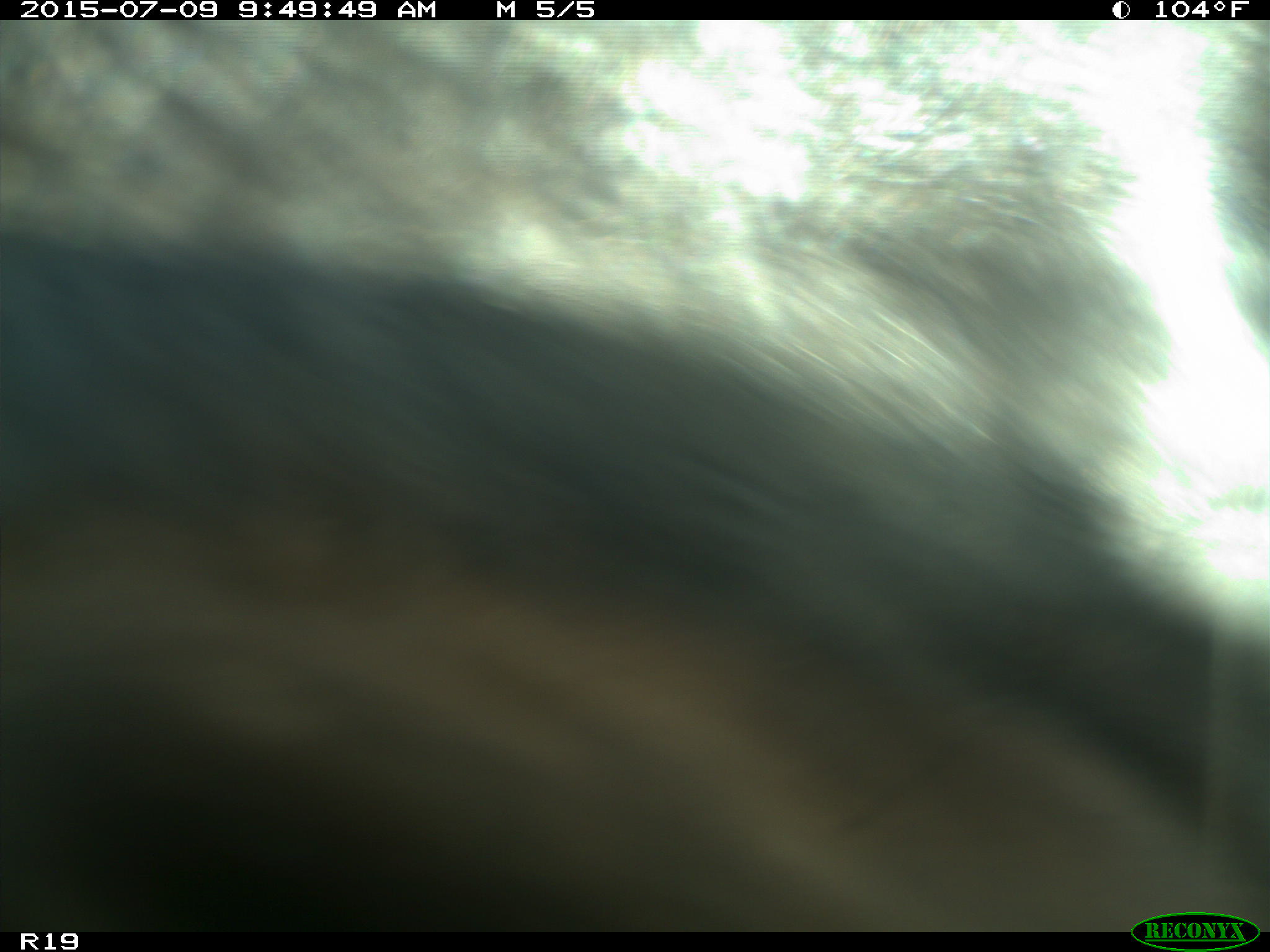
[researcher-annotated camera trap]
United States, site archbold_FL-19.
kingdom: Animalia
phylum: Chordata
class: Mammalia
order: Artiodactyla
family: Bovidae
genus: Bos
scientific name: Bos taurus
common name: domestic cow